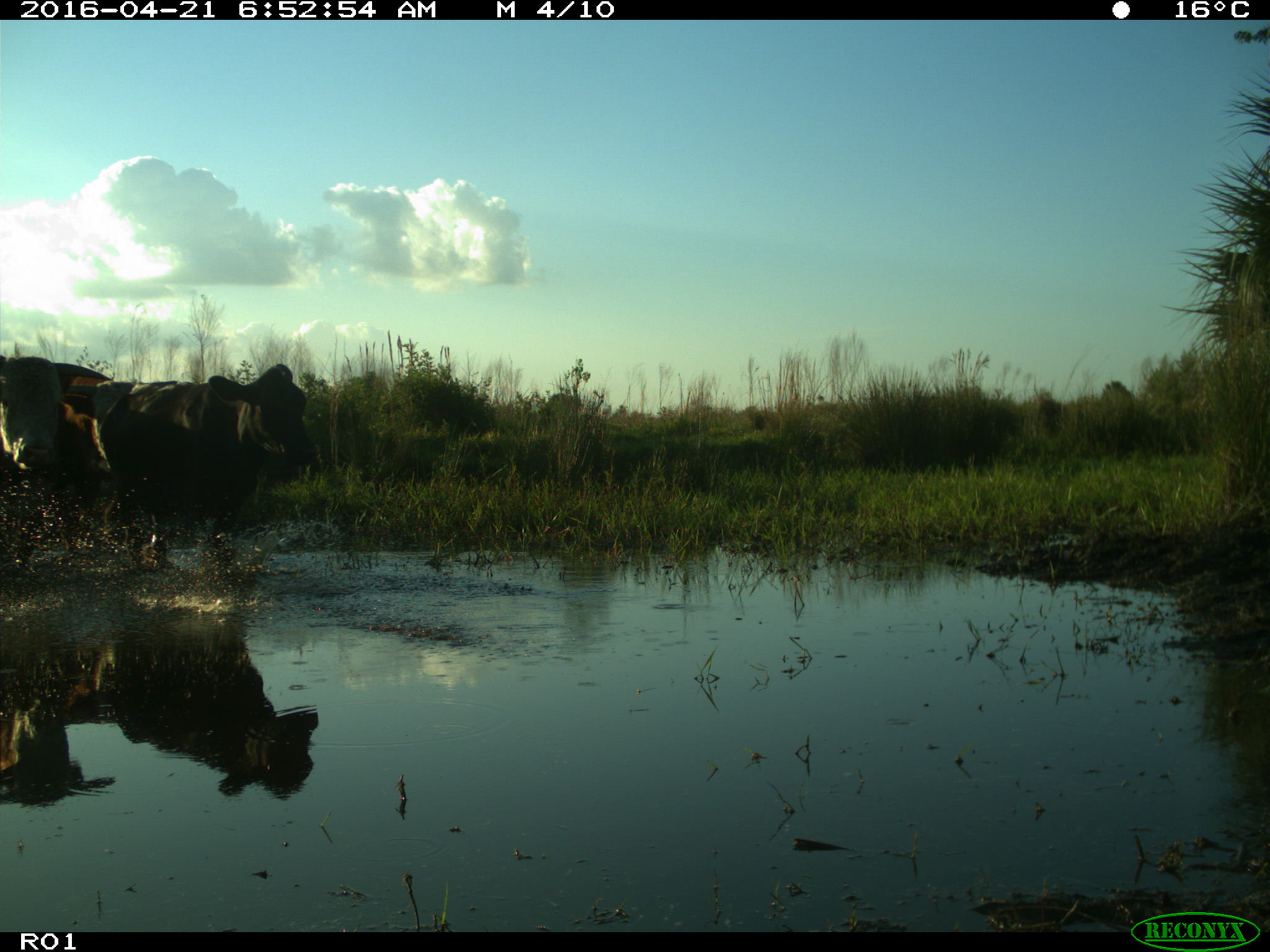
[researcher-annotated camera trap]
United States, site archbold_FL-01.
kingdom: Animalia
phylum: Chordata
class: Mammalia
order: Artiodactyla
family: Bovidae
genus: Bos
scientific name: Bos taurus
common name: domestic cow